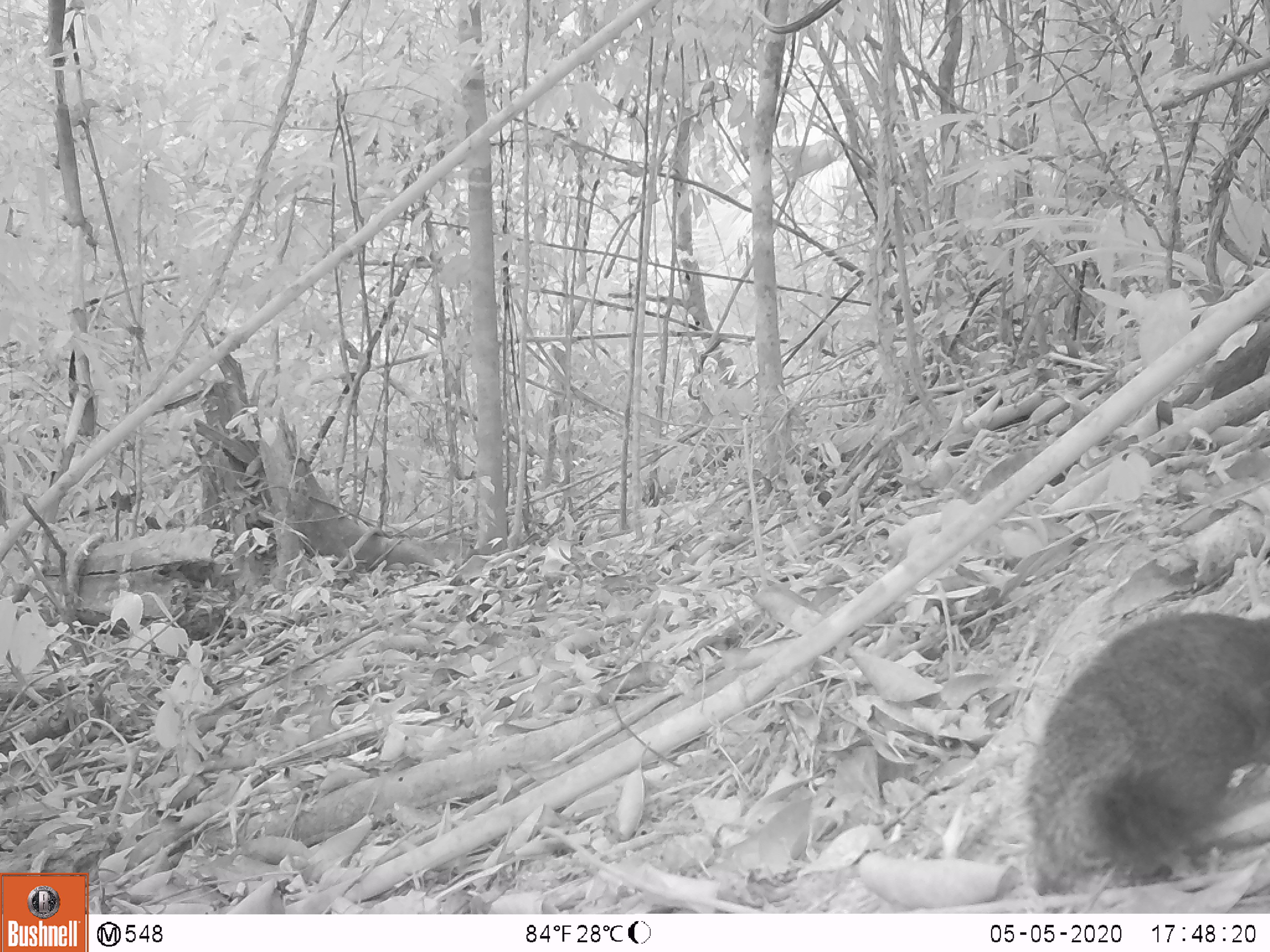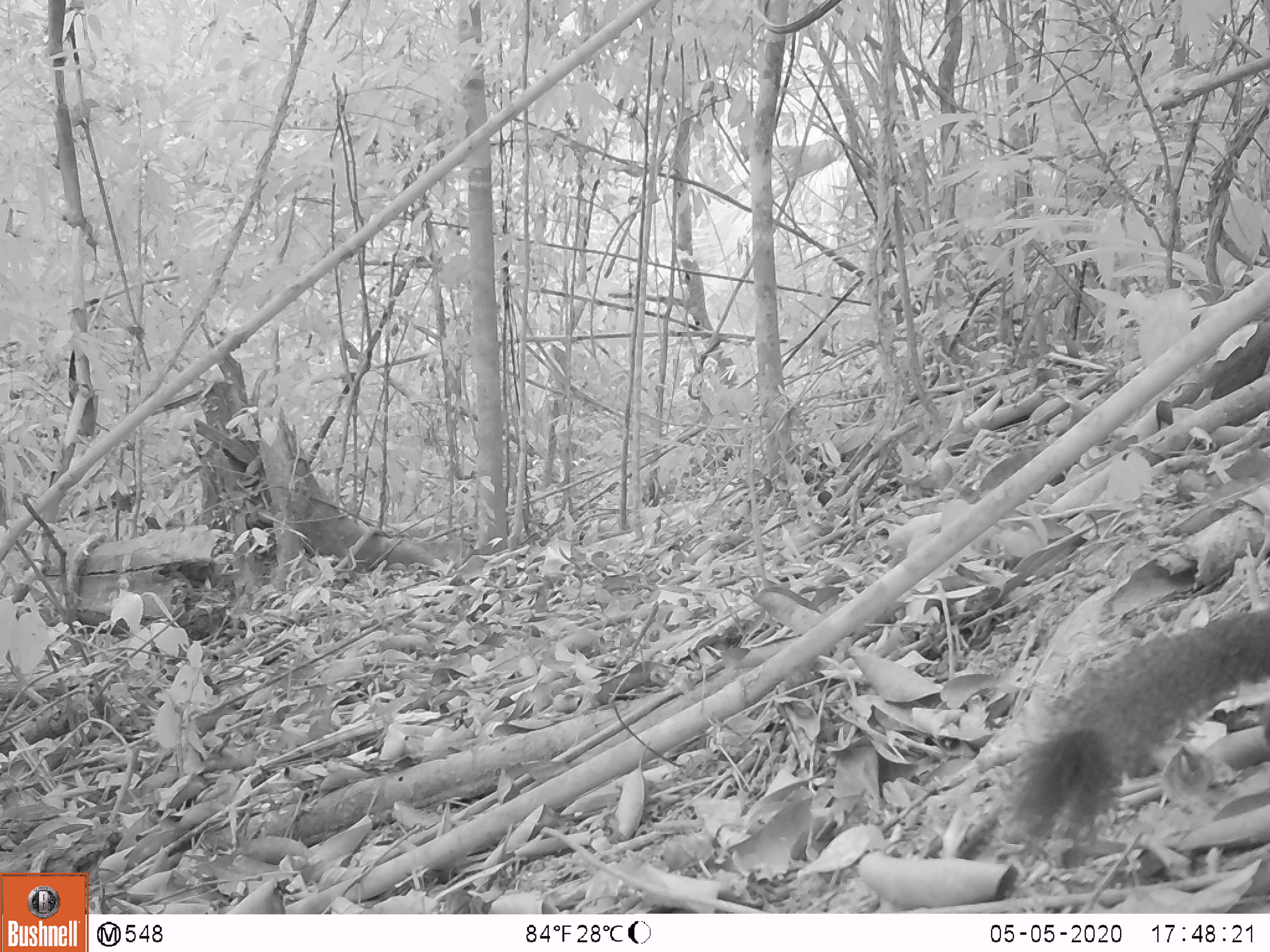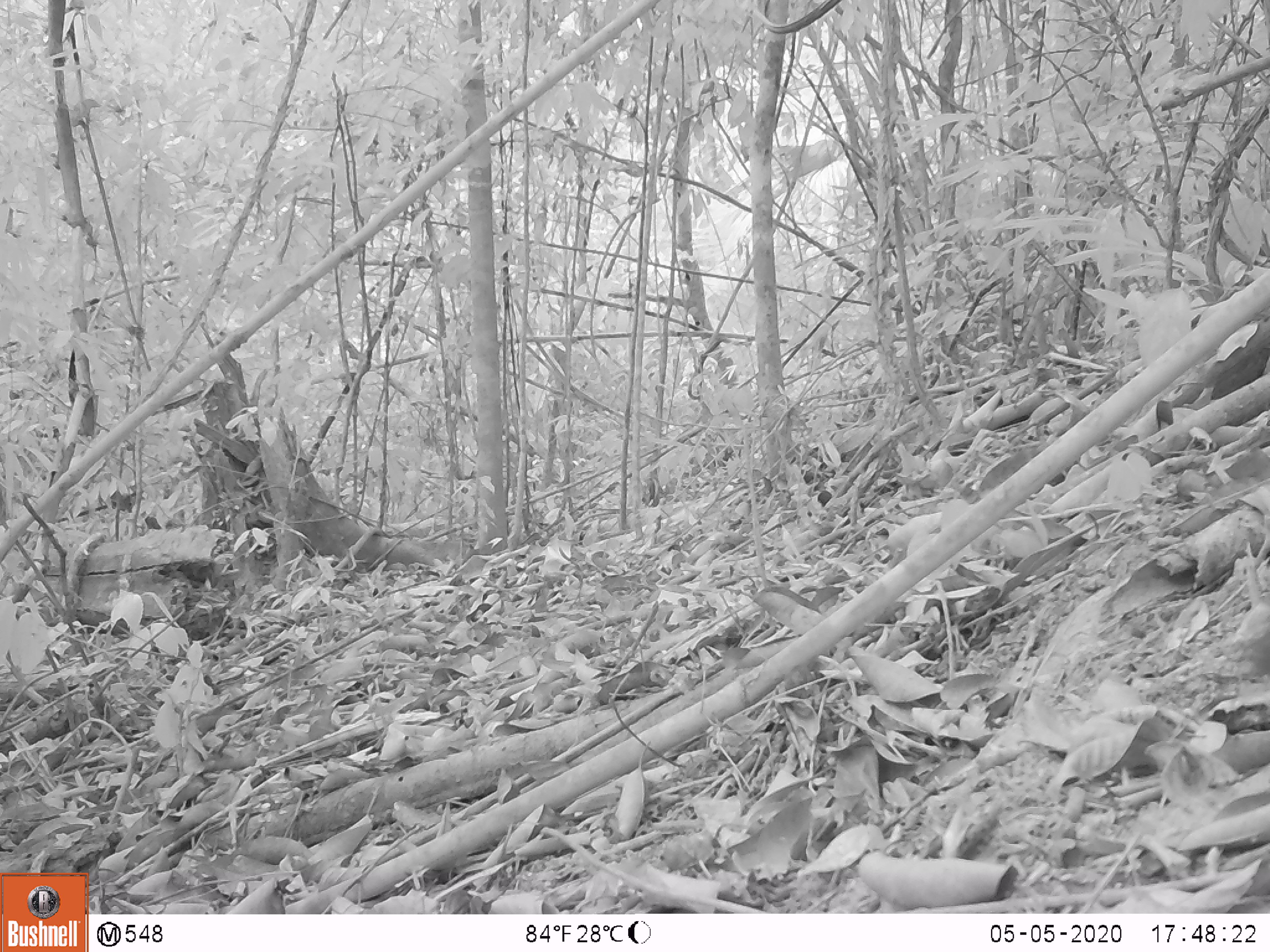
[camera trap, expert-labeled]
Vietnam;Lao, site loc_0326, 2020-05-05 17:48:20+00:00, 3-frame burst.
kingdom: Animalia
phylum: Chordata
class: Mammalia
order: Rodentia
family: Sciuridae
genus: Callosciurus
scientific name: Callosciurus erythraeus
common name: pallas's squirrel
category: pallass squirrel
Pallass squirrel (pallas's squirrel) (Callosciurus erythraeus). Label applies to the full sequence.